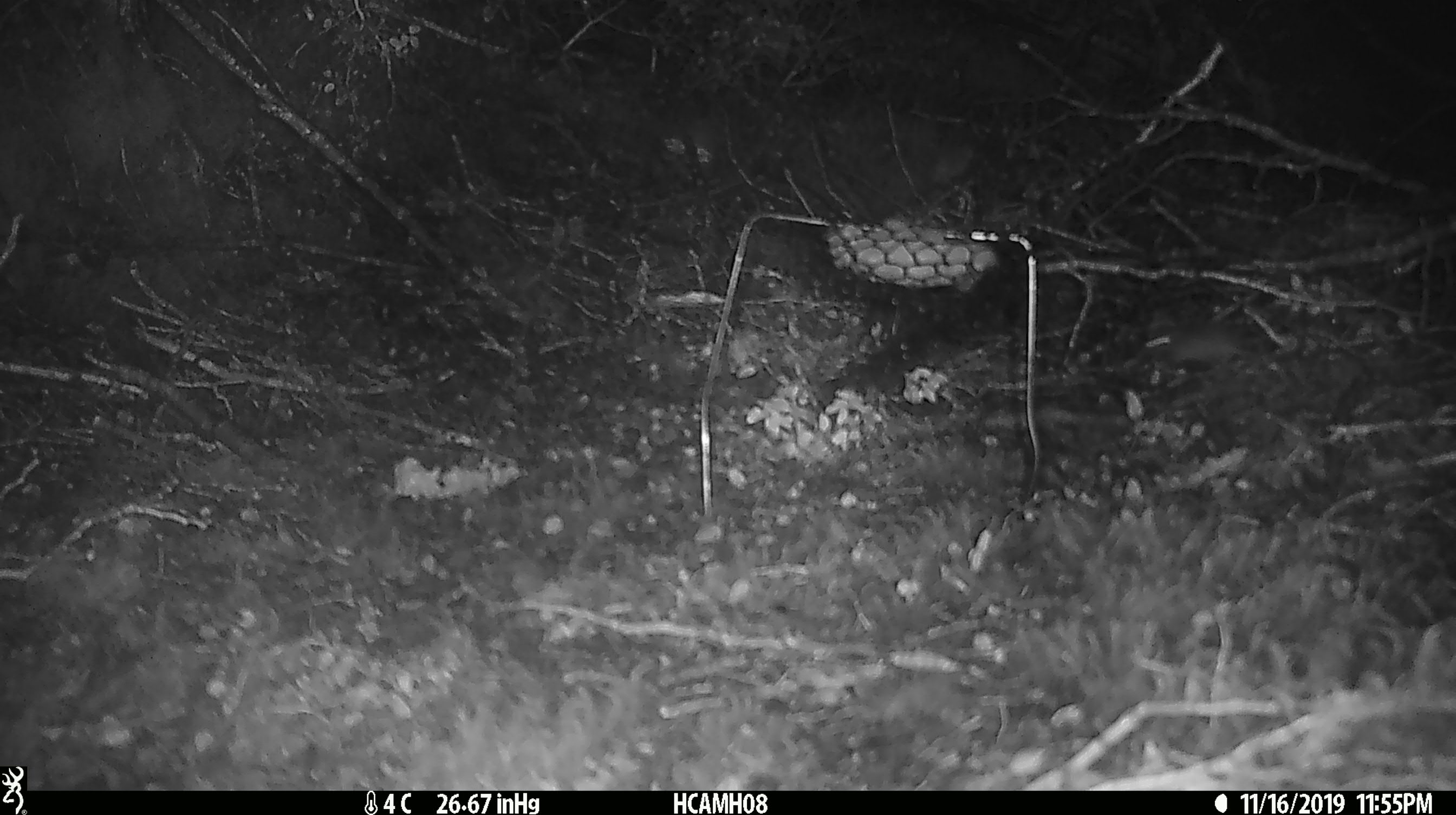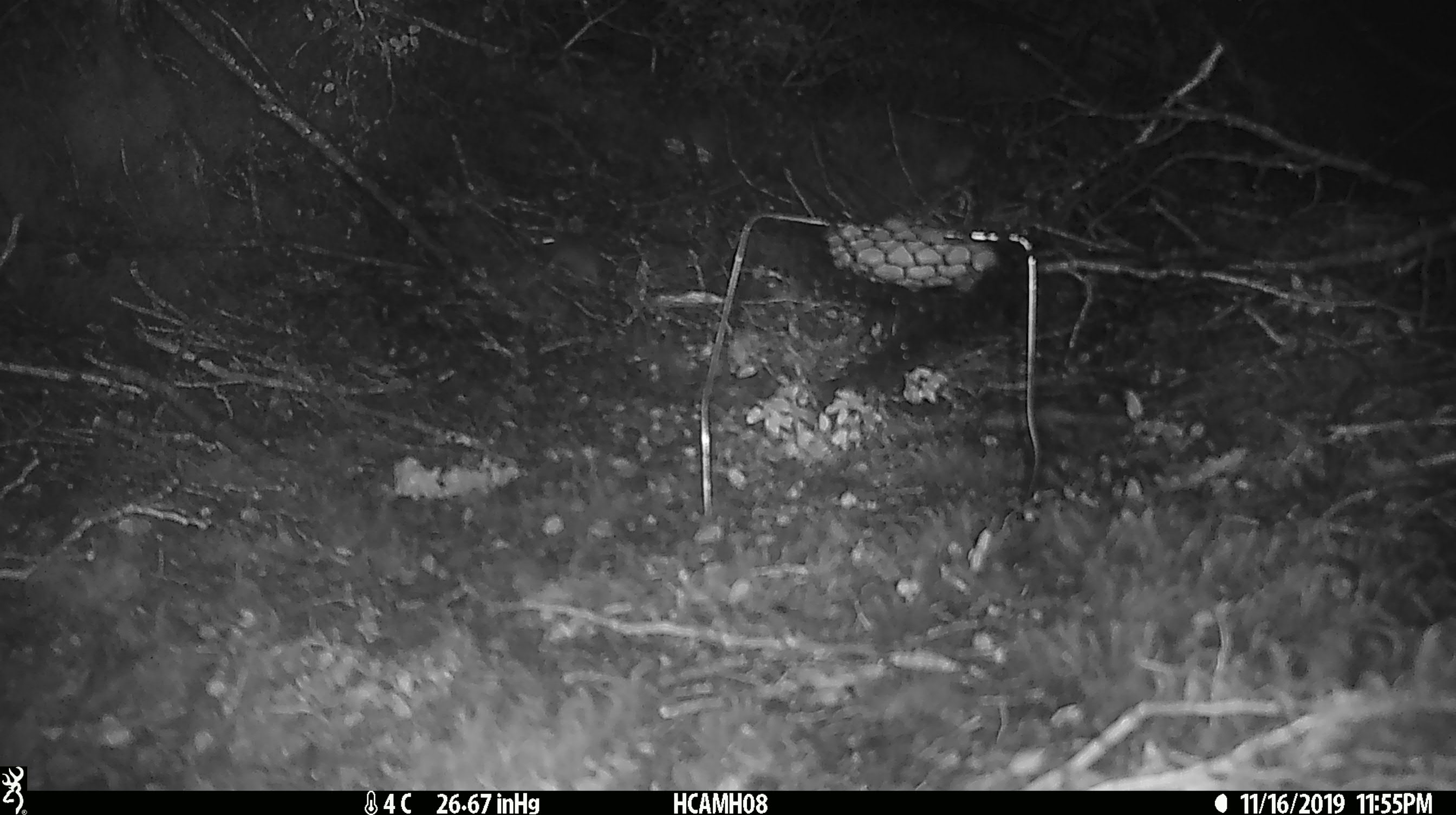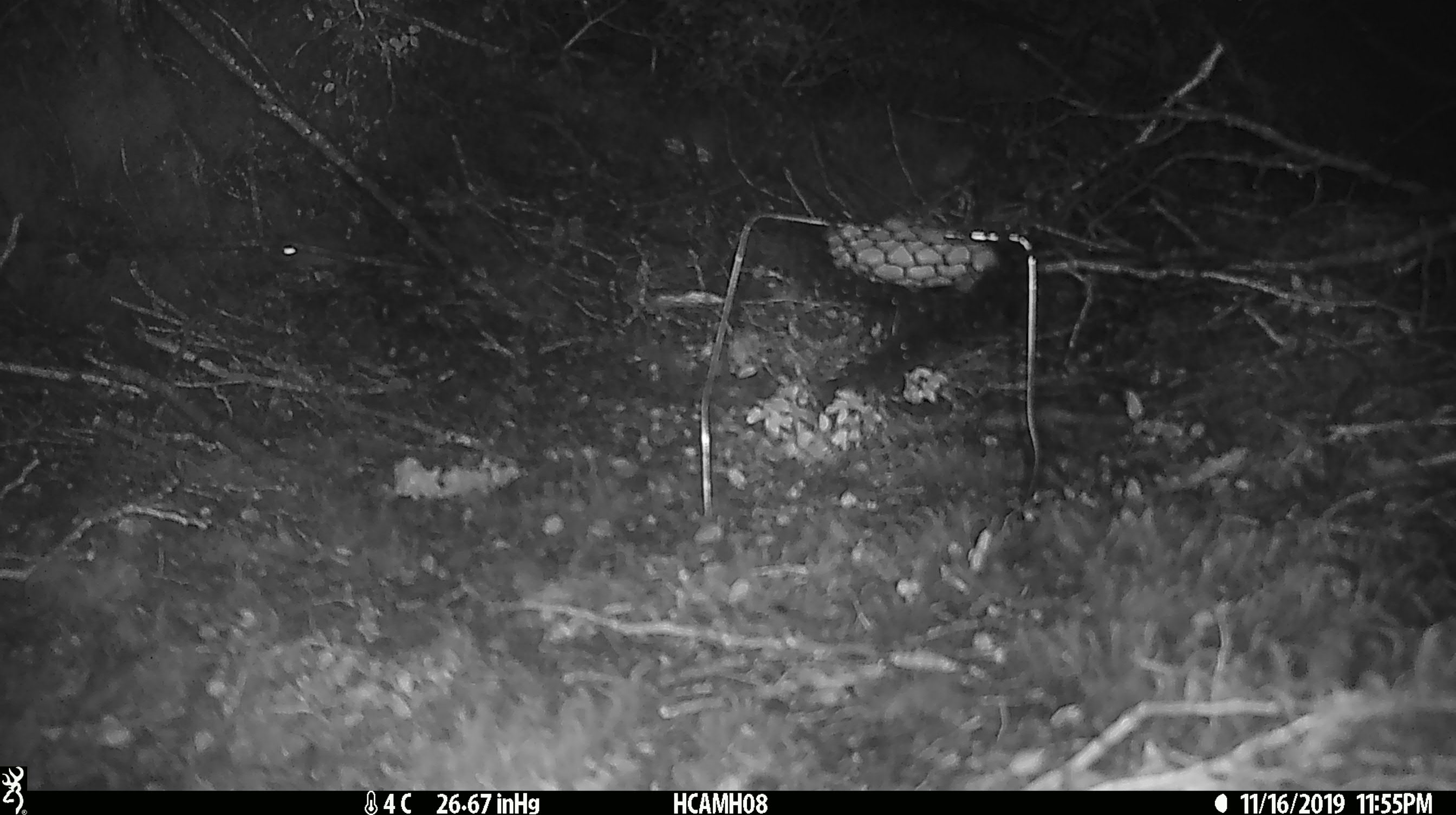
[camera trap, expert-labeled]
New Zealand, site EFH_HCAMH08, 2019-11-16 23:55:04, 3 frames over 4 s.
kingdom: Animalia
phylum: Chordata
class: Mammalia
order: Rodentia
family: Muridae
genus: Mus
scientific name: Mus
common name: mouse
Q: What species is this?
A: Mouse (Mus).